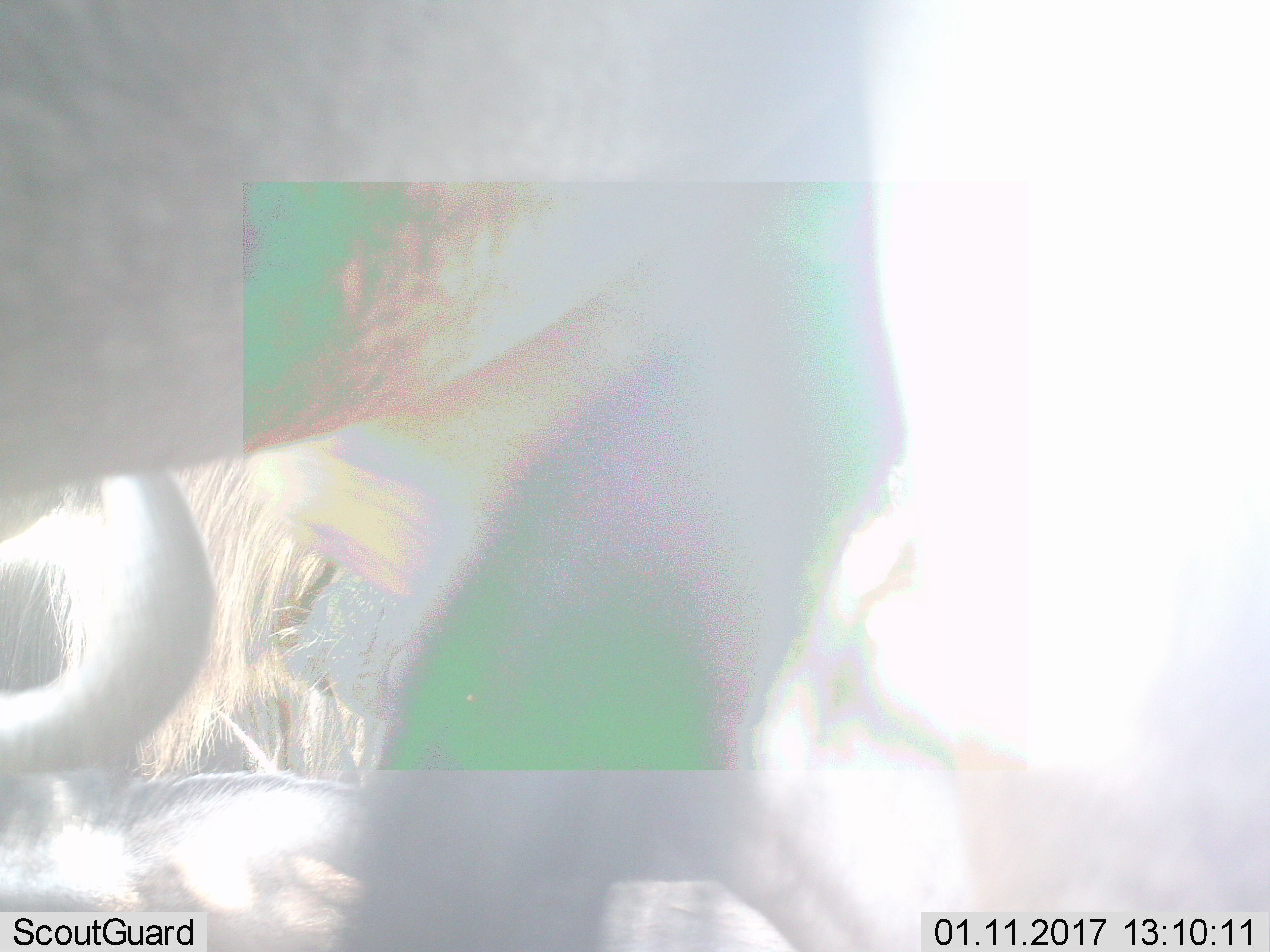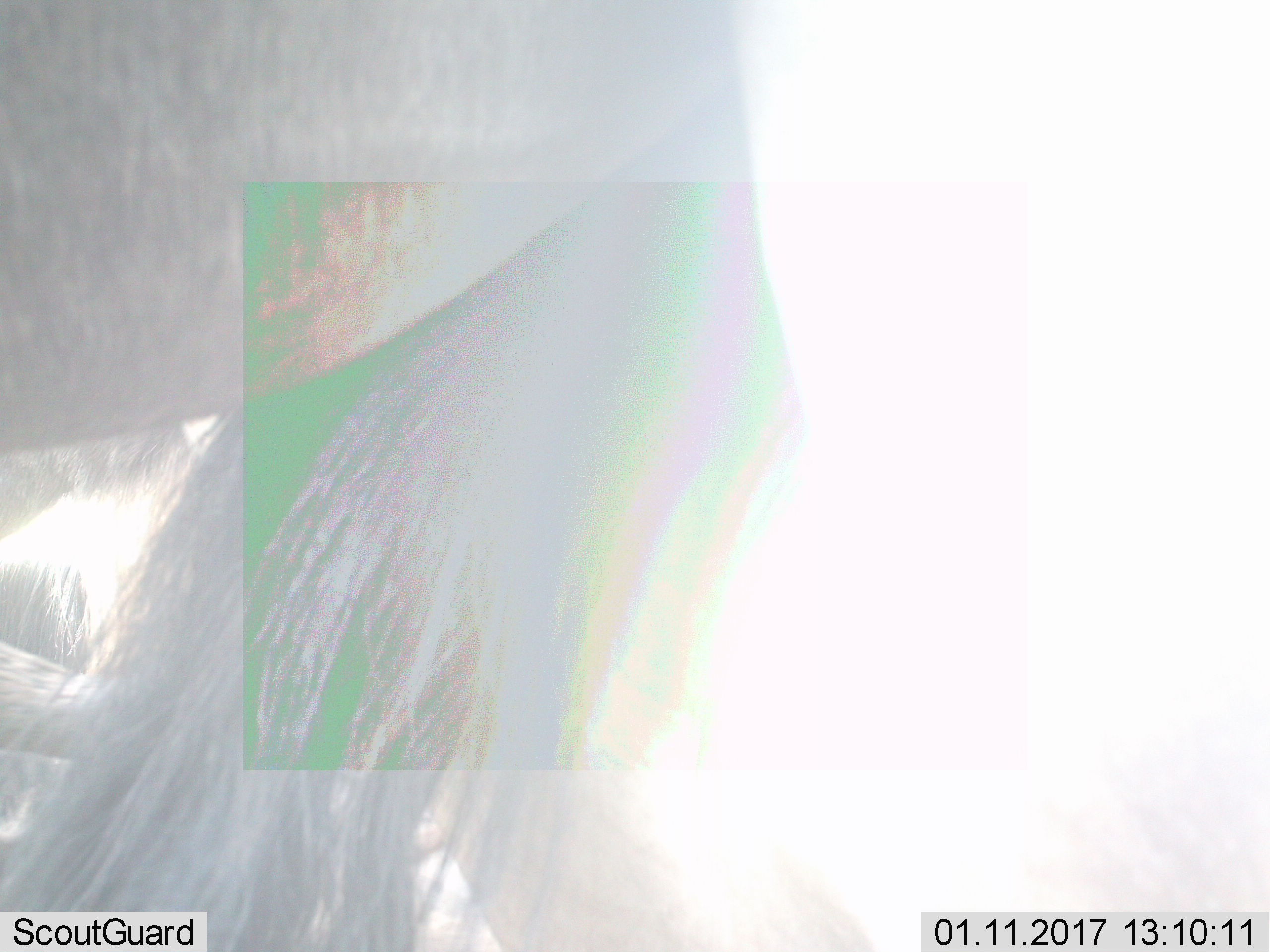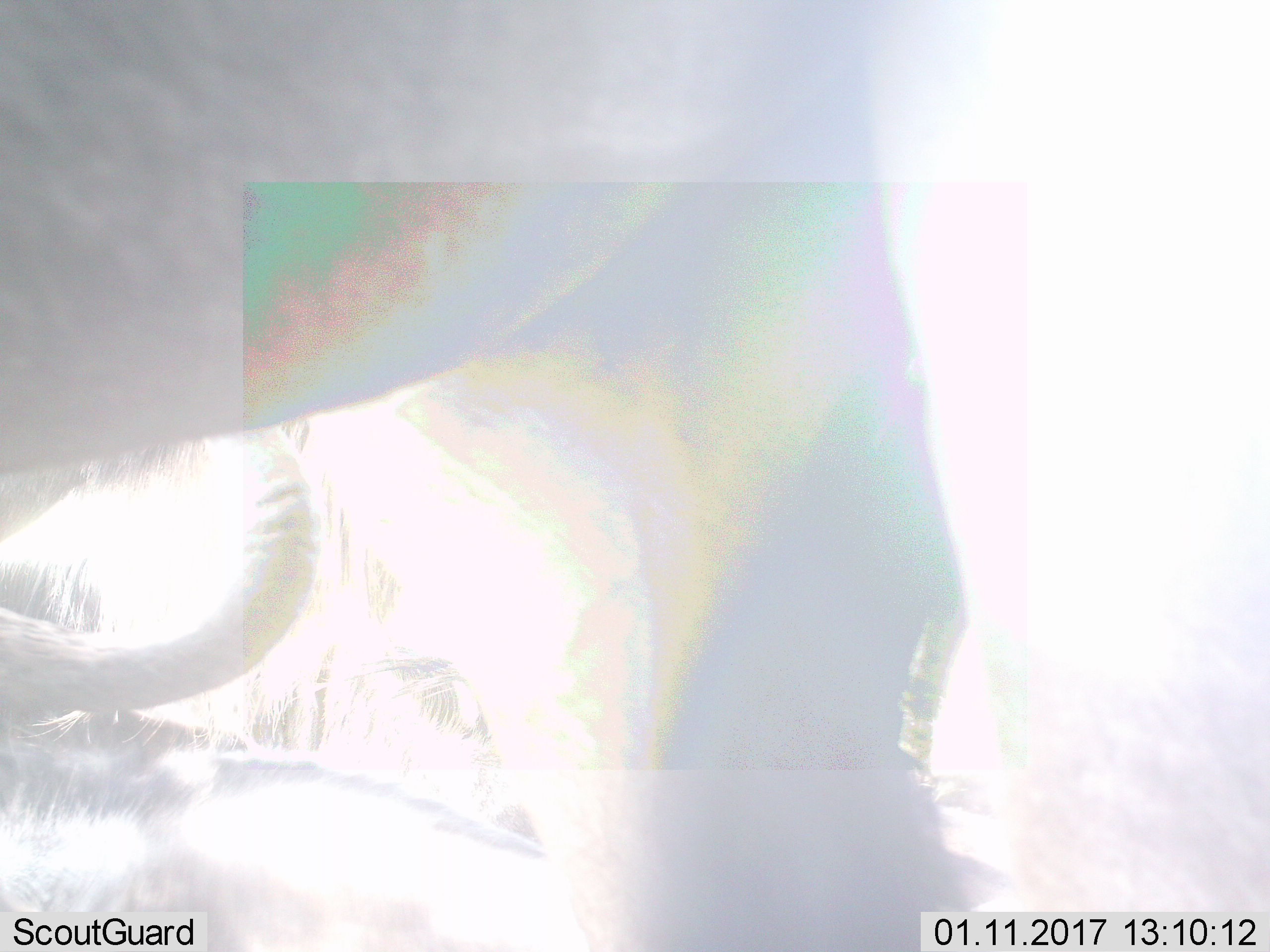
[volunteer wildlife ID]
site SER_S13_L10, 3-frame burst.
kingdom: Animalia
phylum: Chordata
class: Mammalia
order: Artiodactyla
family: Bovidae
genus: Connochaetes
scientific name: Connochaetes taurinus taurinus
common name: blue wildebeest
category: wildebeestblue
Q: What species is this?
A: Wildebeestblue (blue wildebeest) (Connochaetes taurinus taurinus).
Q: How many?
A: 2.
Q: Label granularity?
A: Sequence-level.